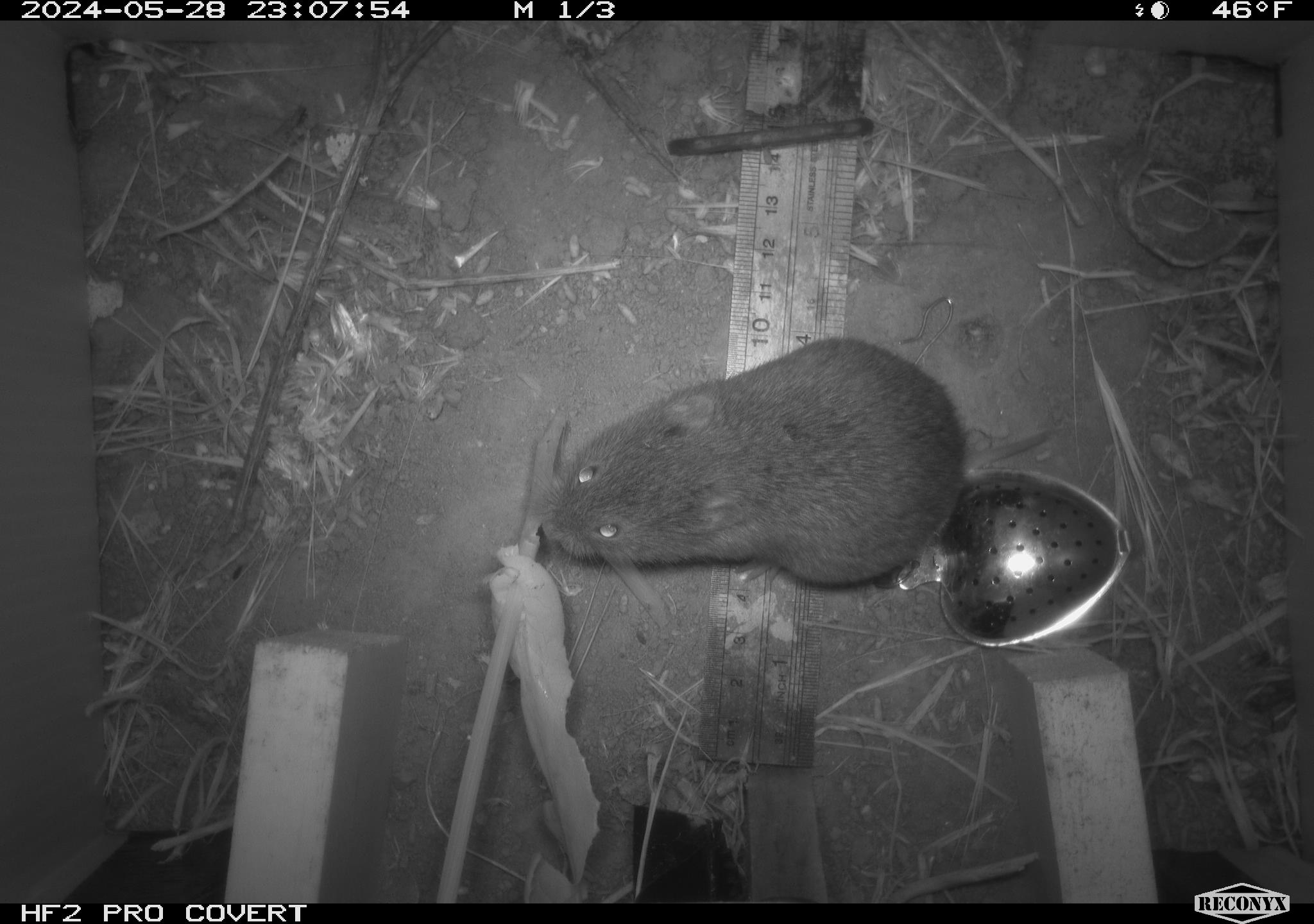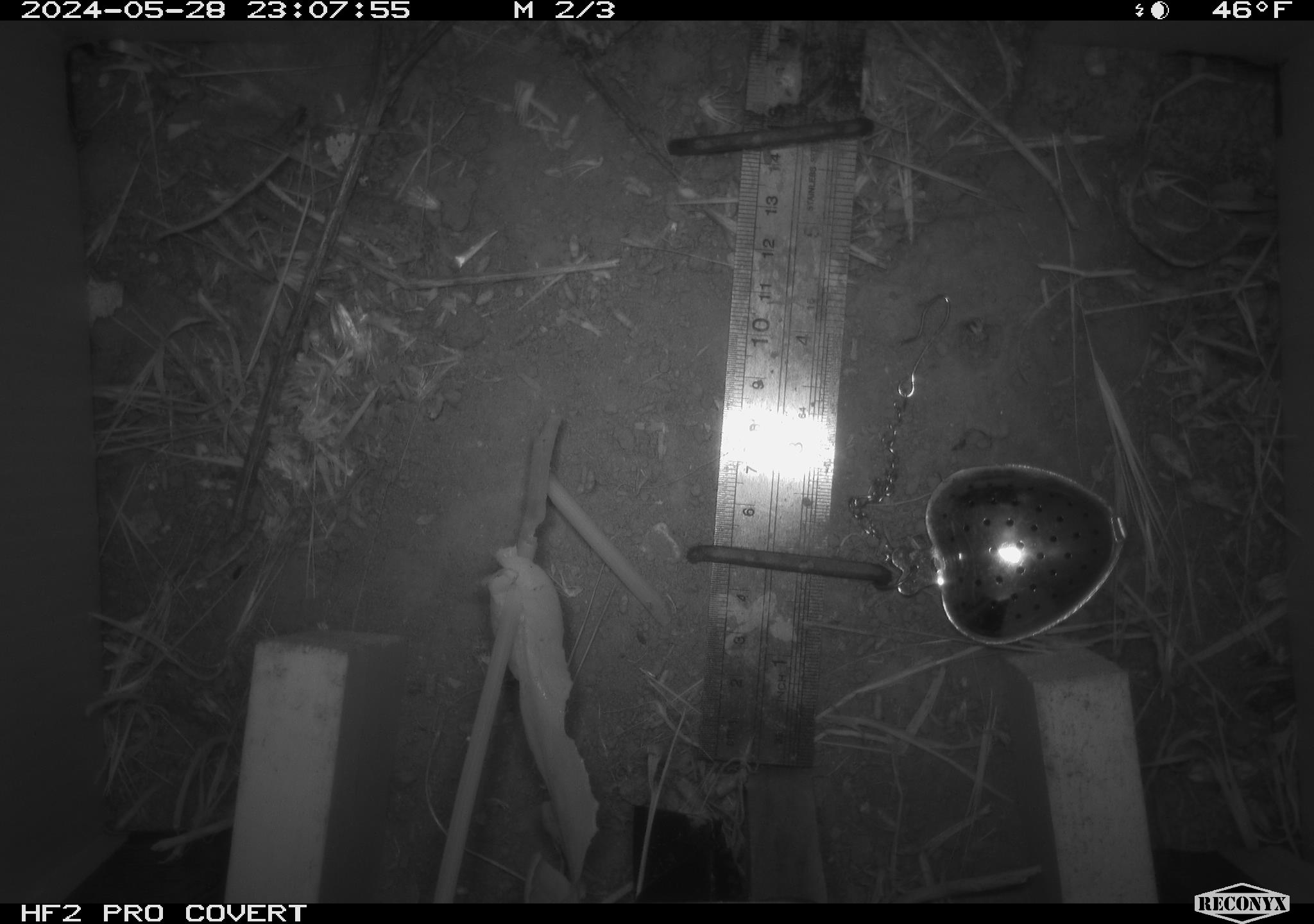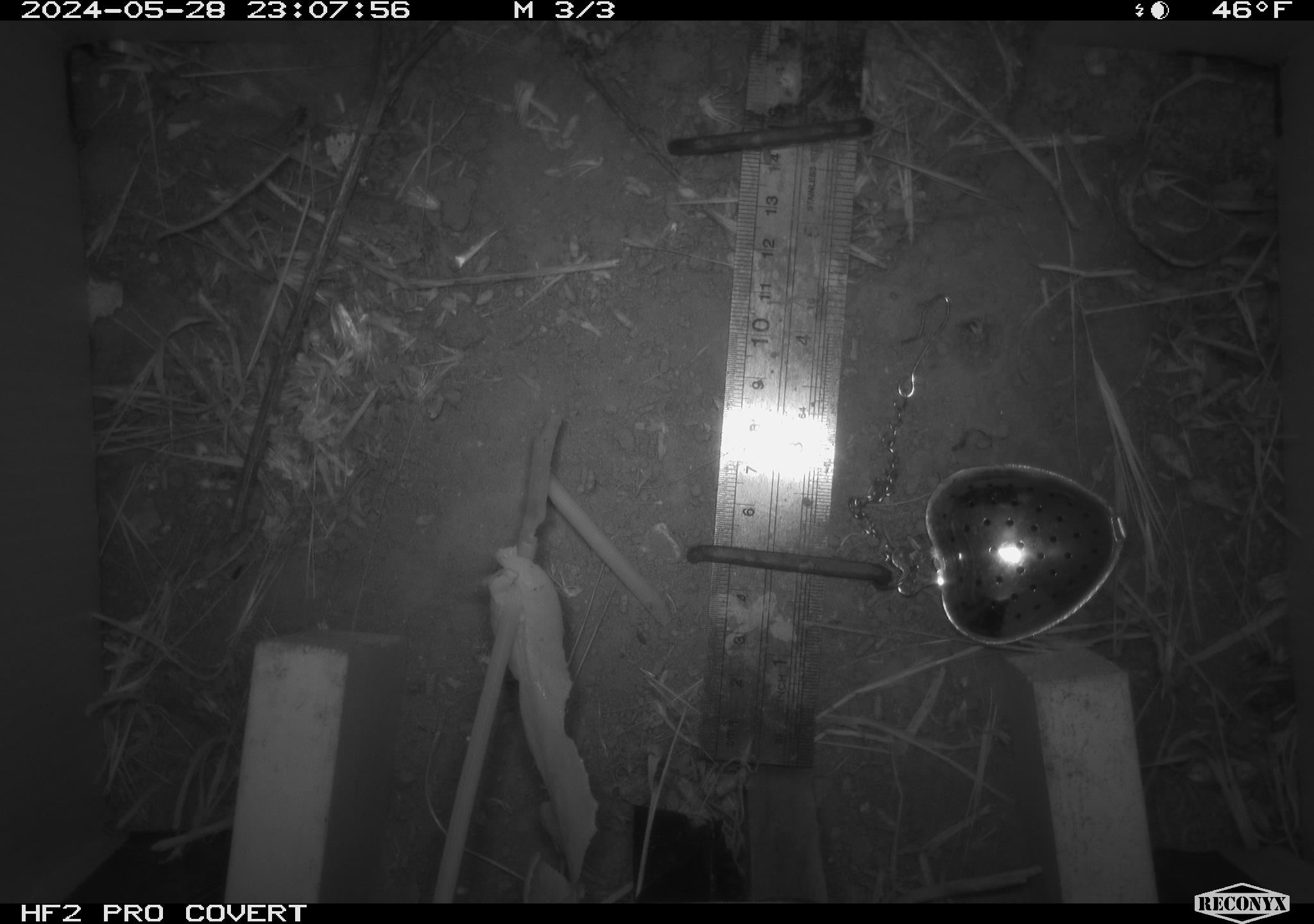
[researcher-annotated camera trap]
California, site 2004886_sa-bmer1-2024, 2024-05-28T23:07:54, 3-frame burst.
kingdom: Animalia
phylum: Chordata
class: Mammalia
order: Rodentia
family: Cricetidae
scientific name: Arvicolinae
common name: voles, lemmings, and muskrats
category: arvicolinae subfamily